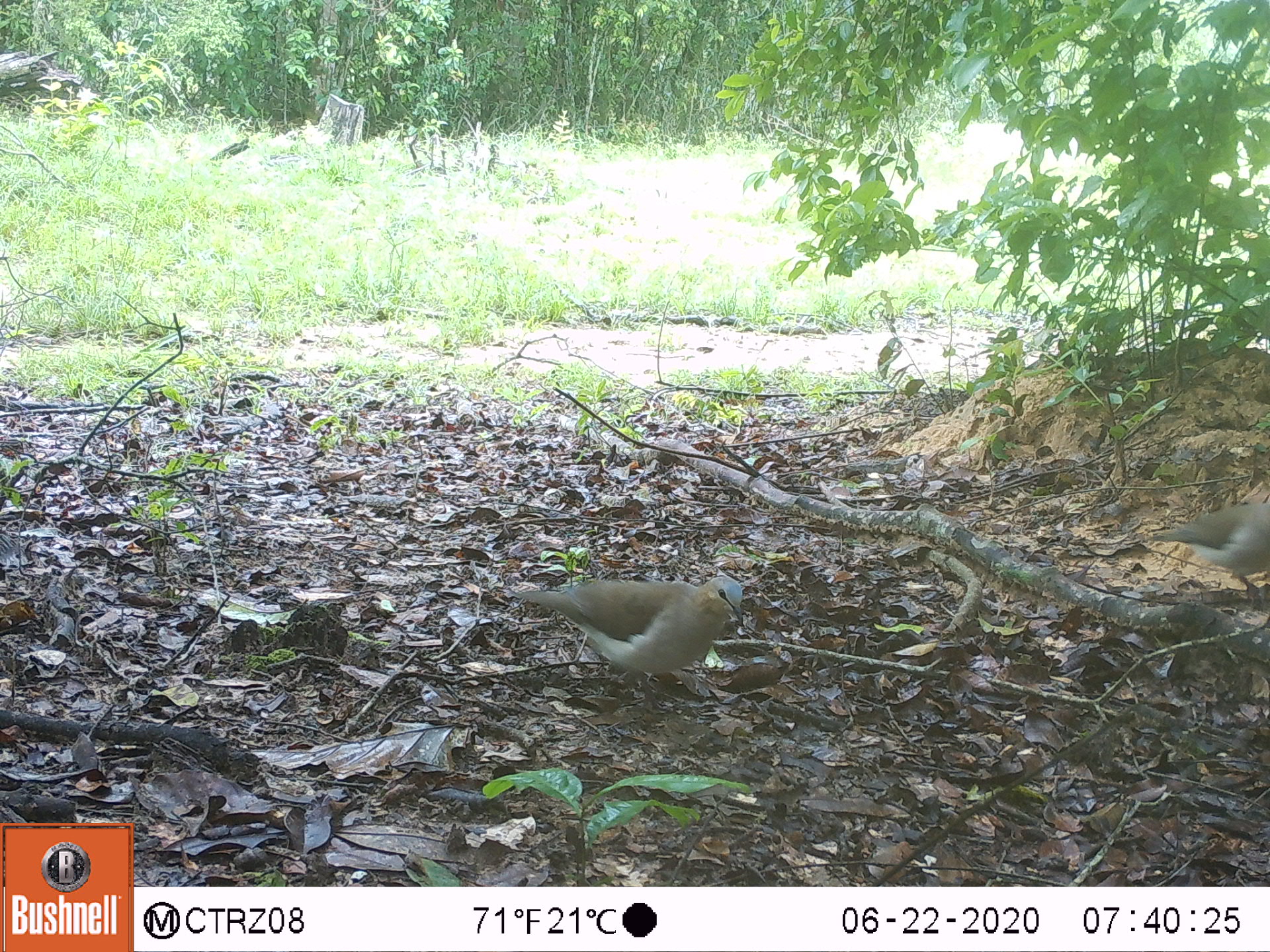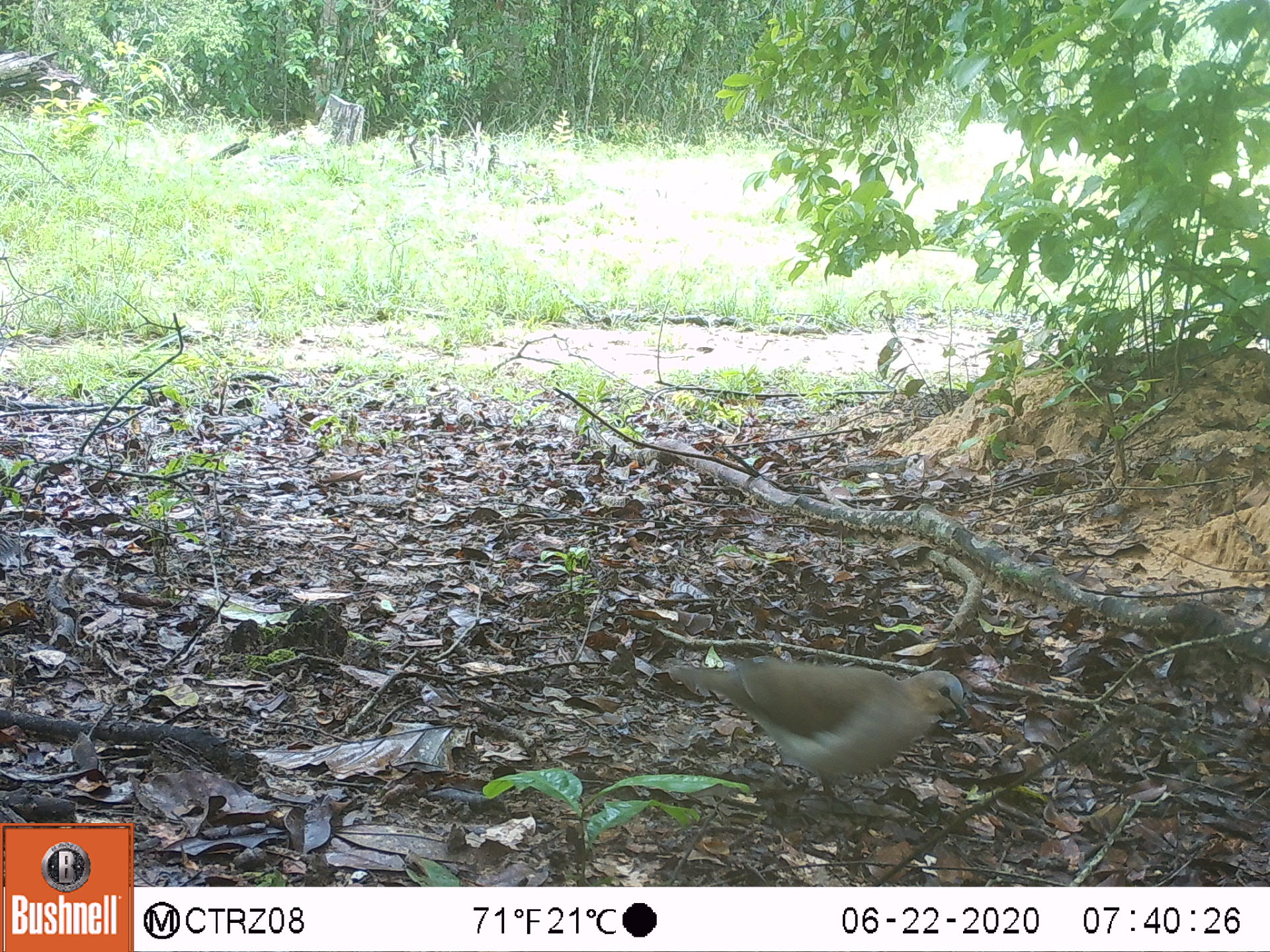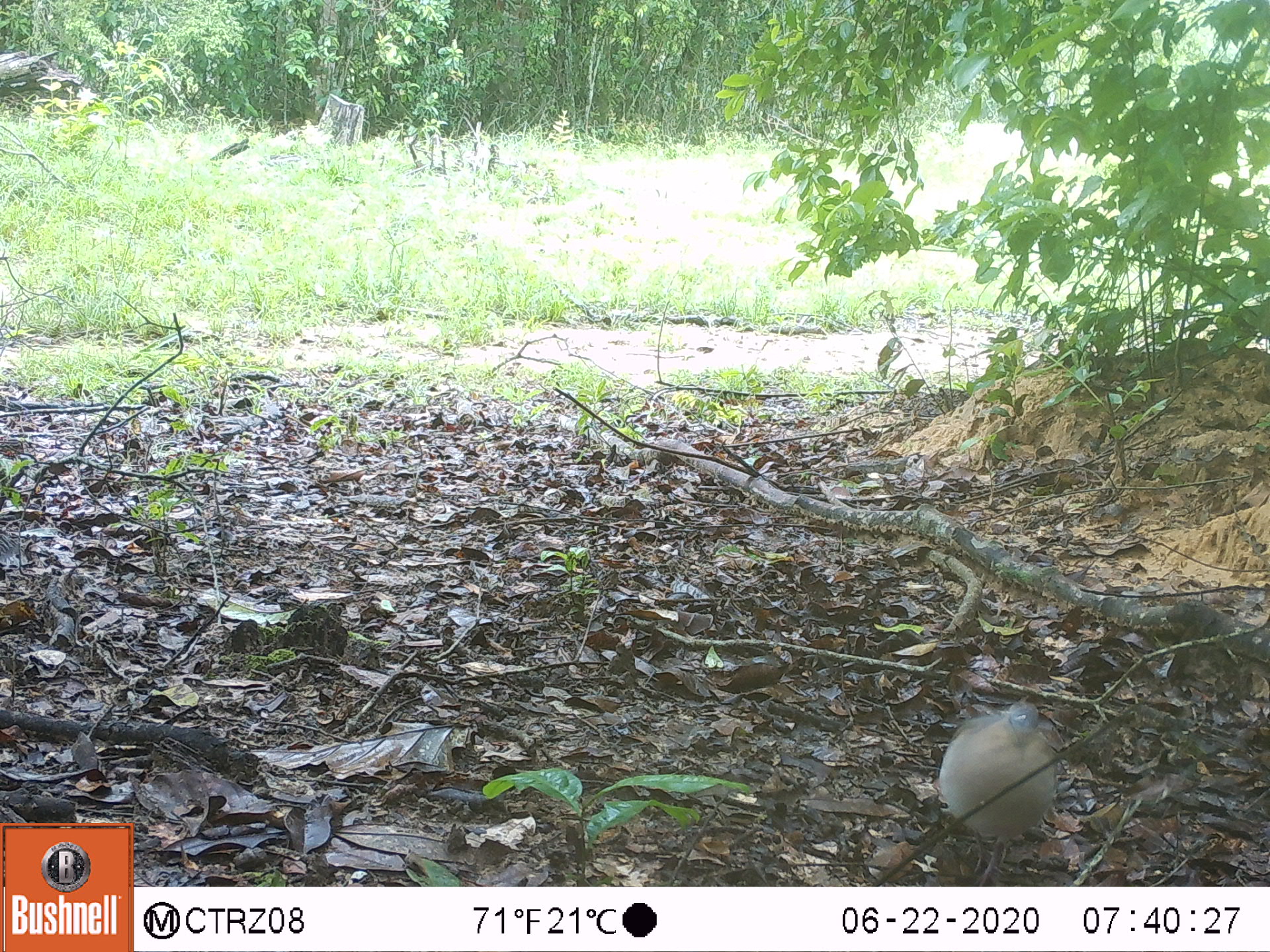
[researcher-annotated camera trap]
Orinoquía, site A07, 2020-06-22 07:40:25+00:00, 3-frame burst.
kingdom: Animalia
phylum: Chordata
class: Aves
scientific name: Aves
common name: bird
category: unknown bird